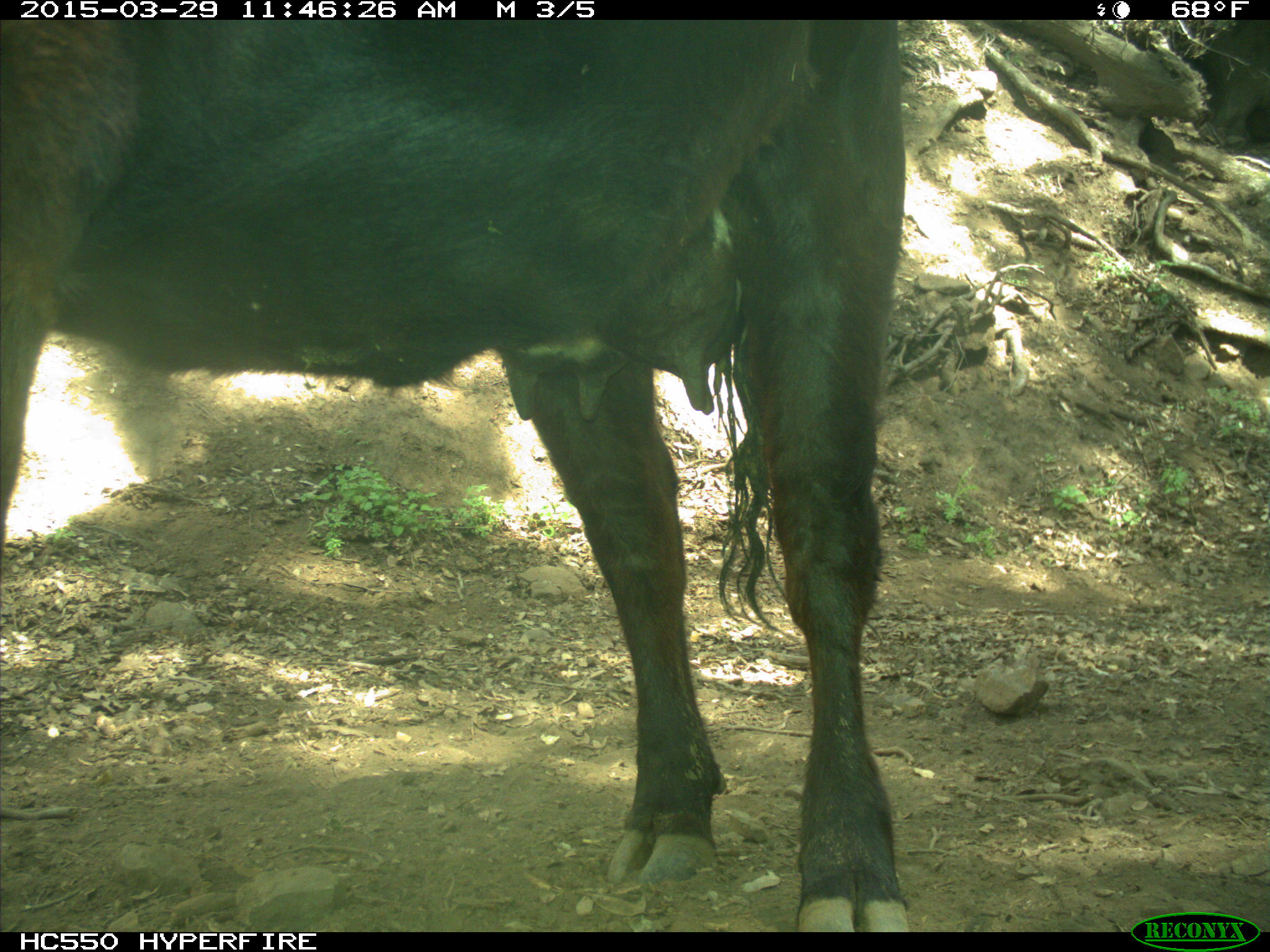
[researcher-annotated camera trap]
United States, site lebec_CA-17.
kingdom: Animalia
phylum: Chordata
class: Mammalia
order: Artiodactyla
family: Bovidae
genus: Bos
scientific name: Bos taurus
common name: domestic cow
Bos taurus (domestic cow).